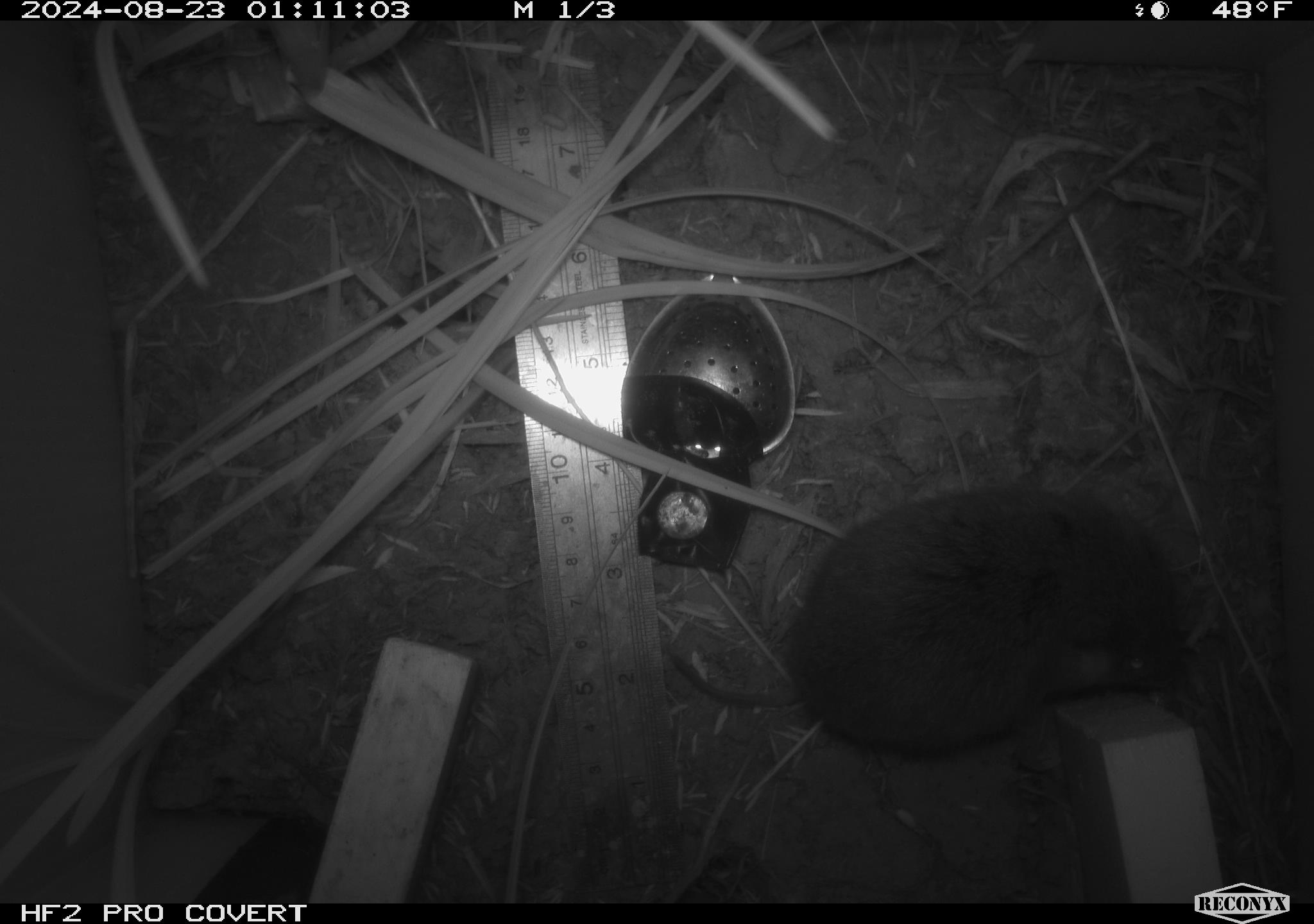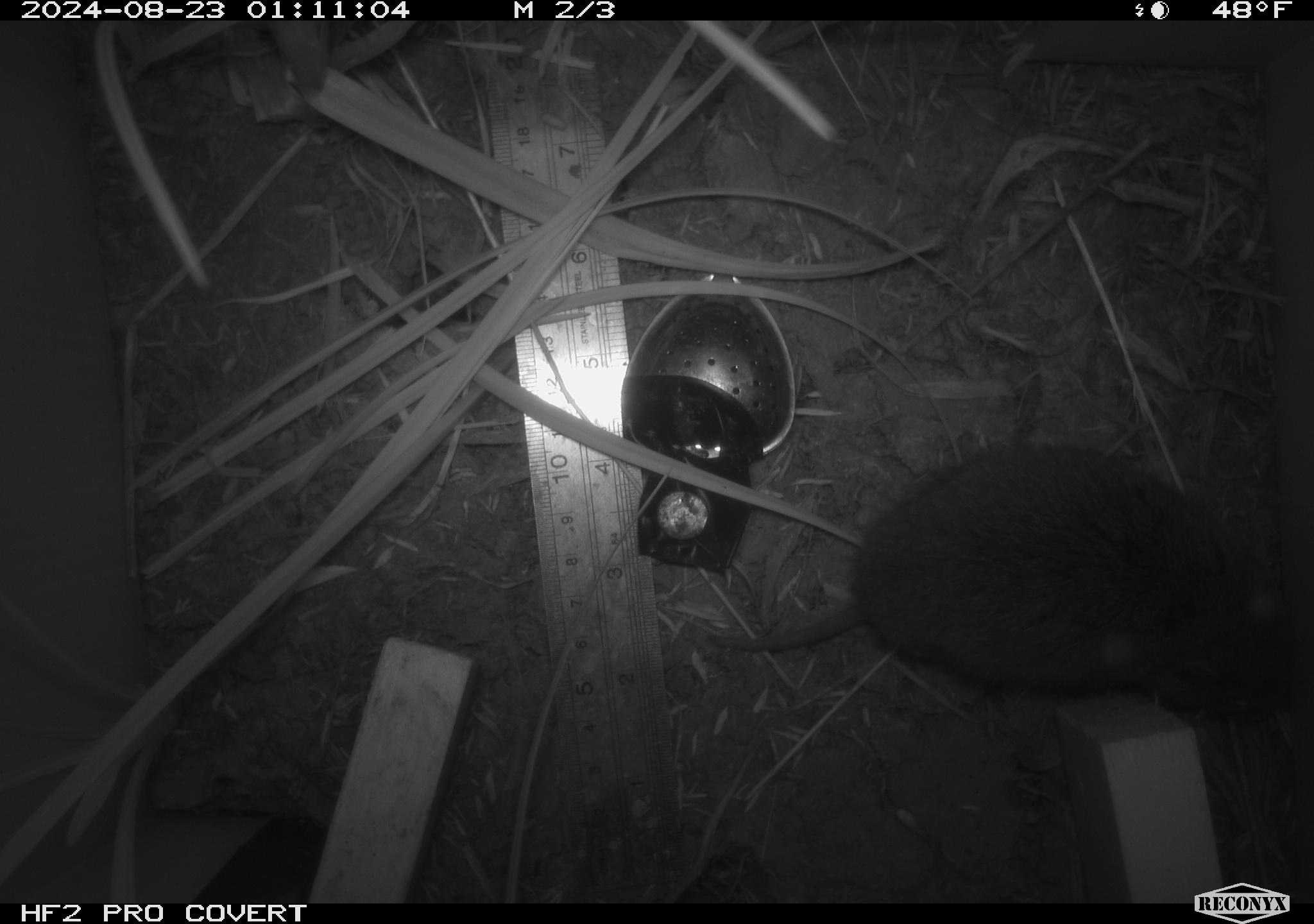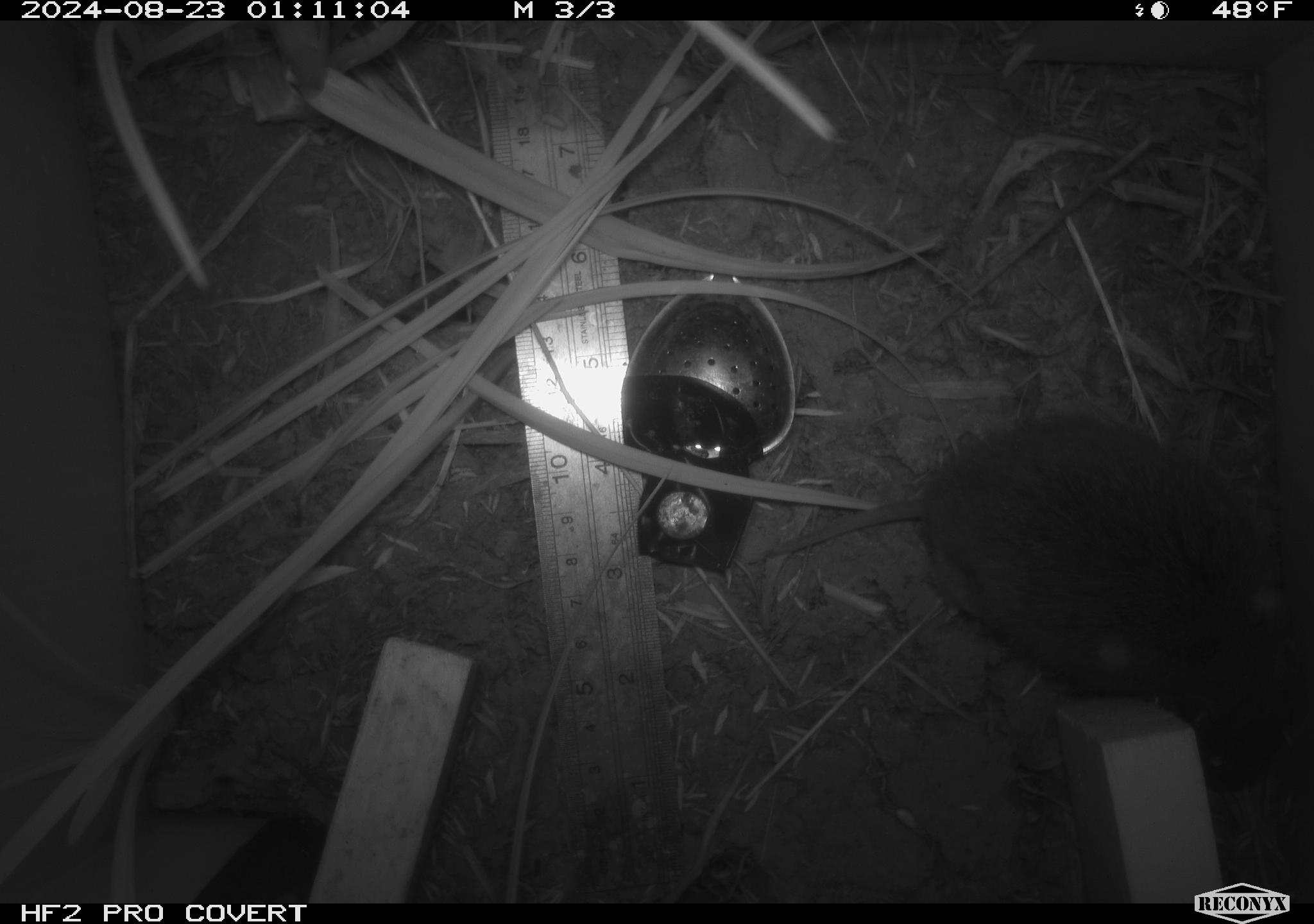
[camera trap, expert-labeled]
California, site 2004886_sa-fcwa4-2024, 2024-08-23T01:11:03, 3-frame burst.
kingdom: Animalia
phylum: Chordata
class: Mammalia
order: Rodentia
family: Cricetidae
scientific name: Arvicolinae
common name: voles, lemmings, and muskrats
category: arvicolinae subfamily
Arvicolinae subfamily (voles, lemmings, and muskrats) (Arvicolinae).